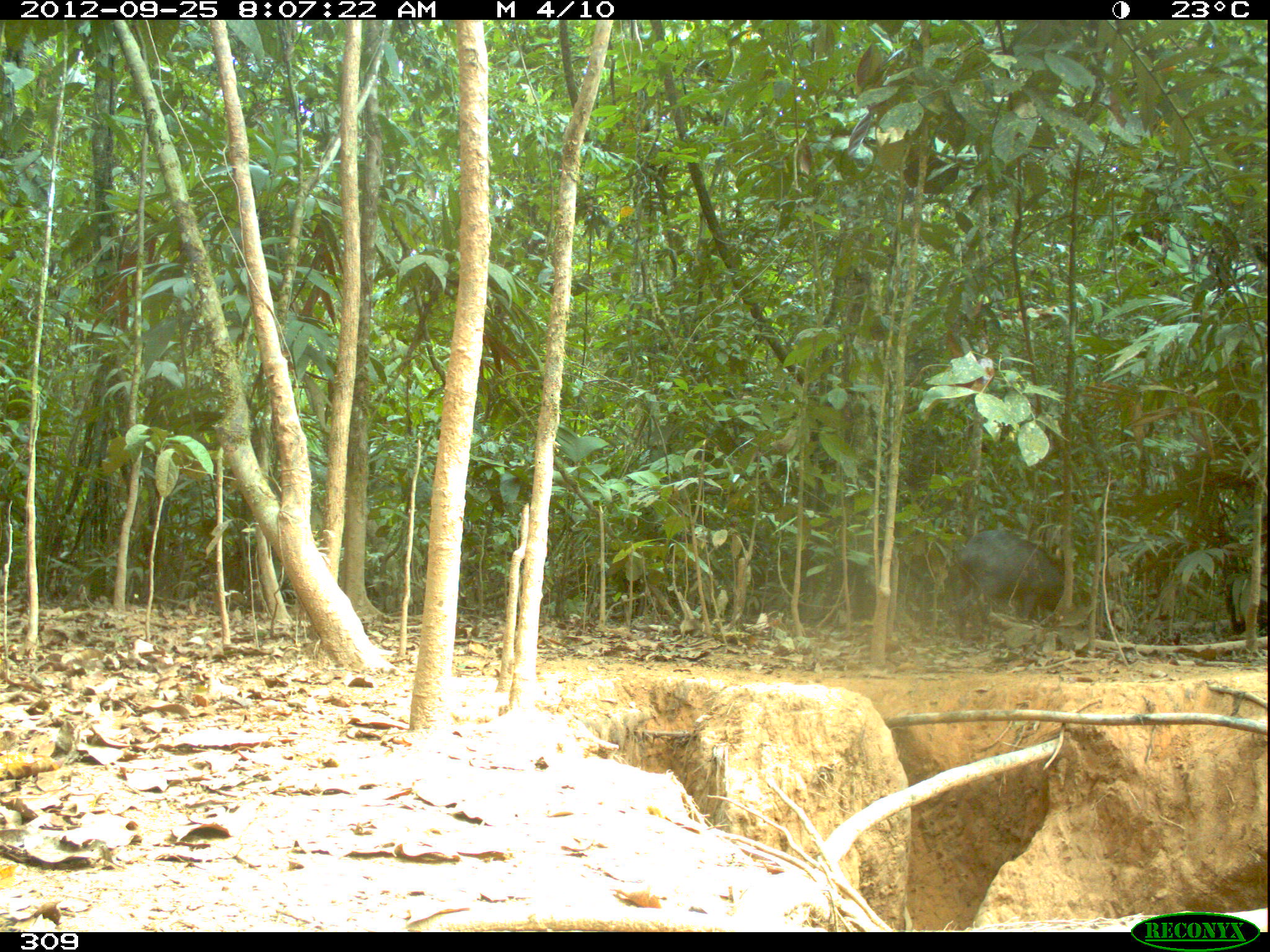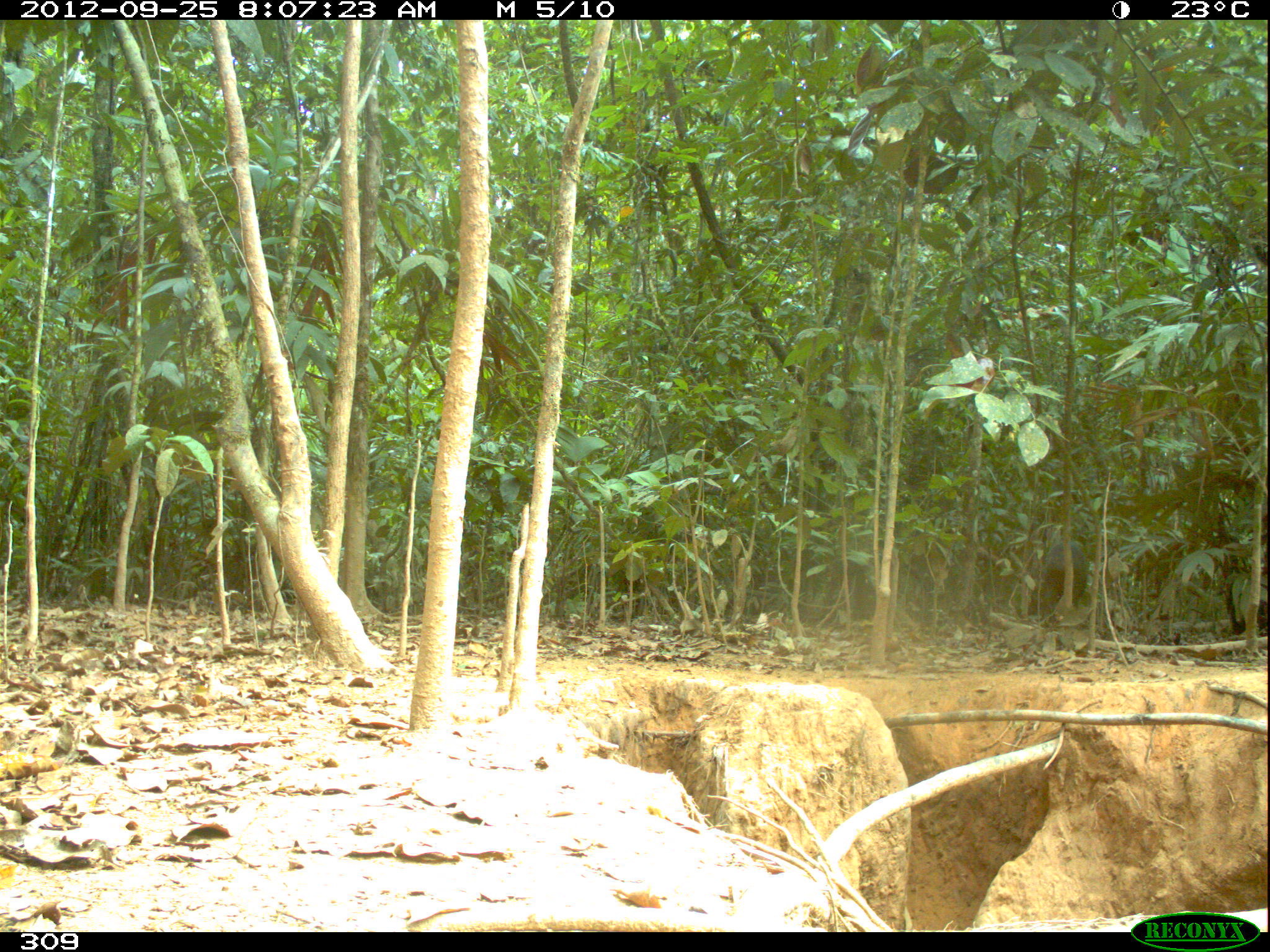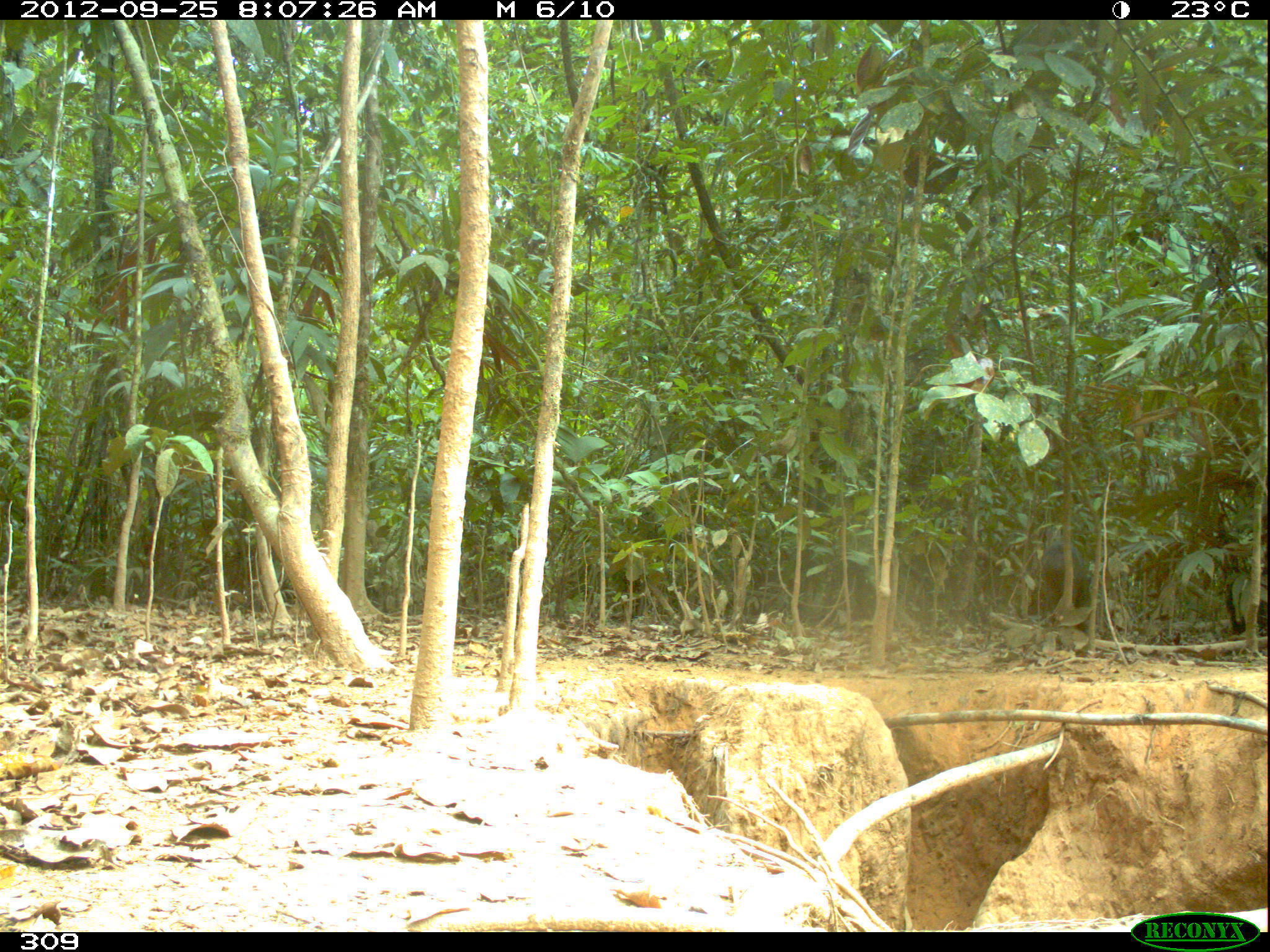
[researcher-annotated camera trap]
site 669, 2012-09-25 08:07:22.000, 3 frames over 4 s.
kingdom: Animalia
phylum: Chordata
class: Mammalia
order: Artiodactyla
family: Tayassuidae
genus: Tayassu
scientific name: Tayassu pecari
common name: white-lipped peccary